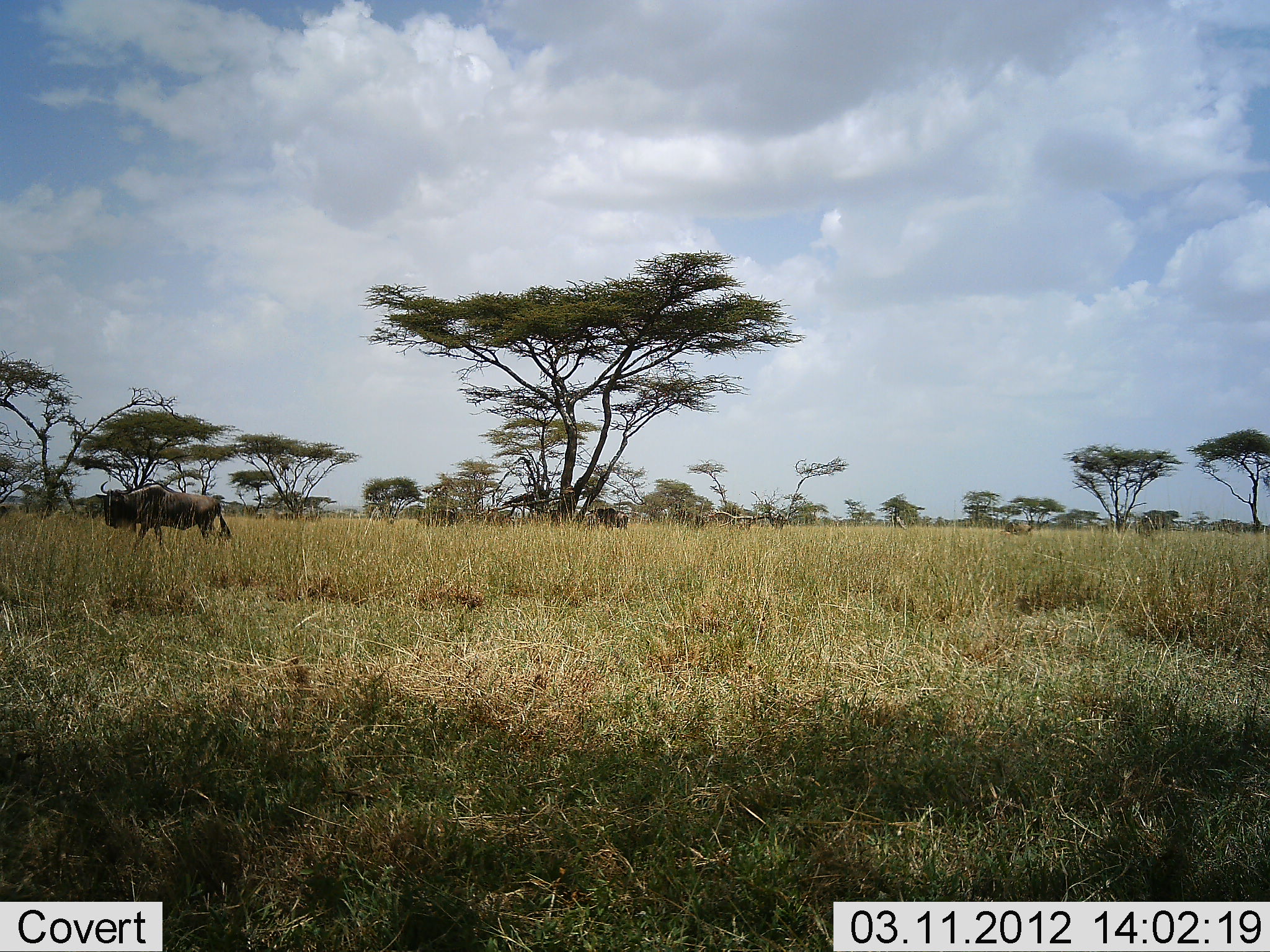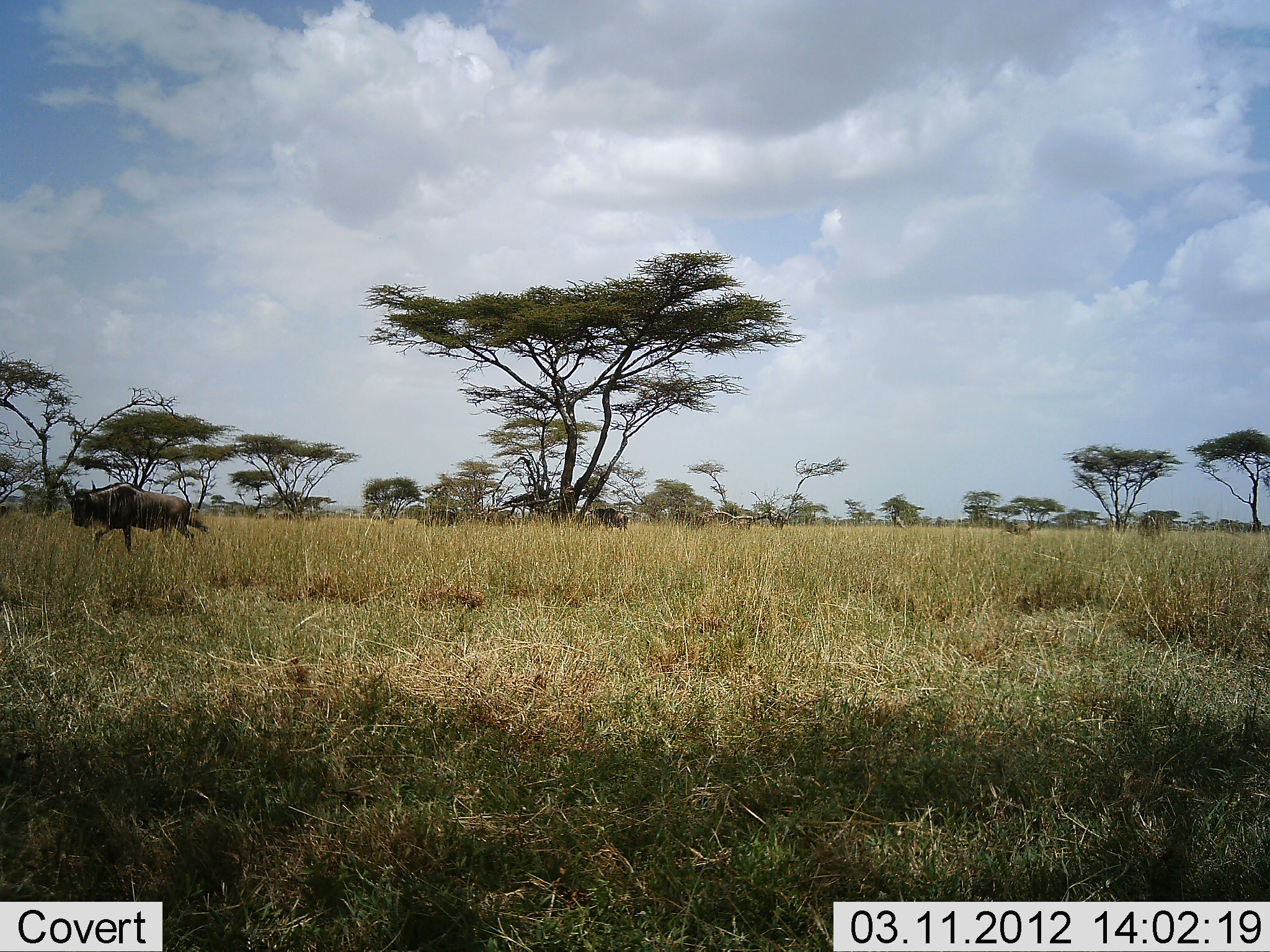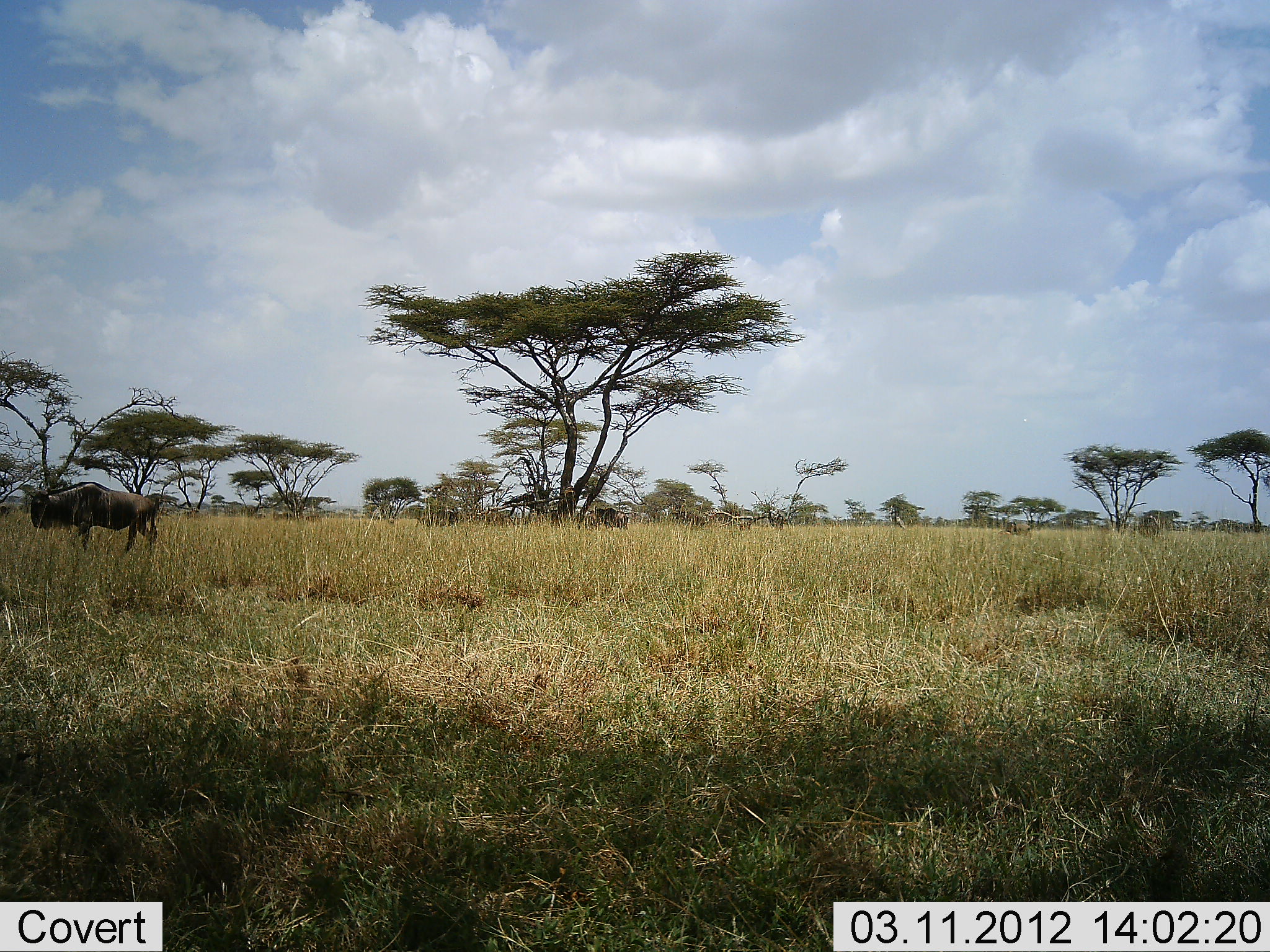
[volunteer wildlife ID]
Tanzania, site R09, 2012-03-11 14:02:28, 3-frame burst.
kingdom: Animalia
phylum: Chordata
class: Mammalia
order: Artiodactyla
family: Bovidae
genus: Connochaetes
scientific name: Connochaetes taurinus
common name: blue wildebeest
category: wildebeest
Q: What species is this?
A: Wildebeest (blue wildebeest) (Connochaetes taurinus).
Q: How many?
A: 1.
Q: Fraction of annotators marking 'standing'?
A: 21%.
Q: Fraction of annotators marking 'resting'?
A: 0%.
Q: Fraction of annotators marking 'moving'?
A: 95%.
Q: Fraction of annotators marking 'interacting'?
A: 0%.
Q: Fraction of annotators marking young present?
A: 0%.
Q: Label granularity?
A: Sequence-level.